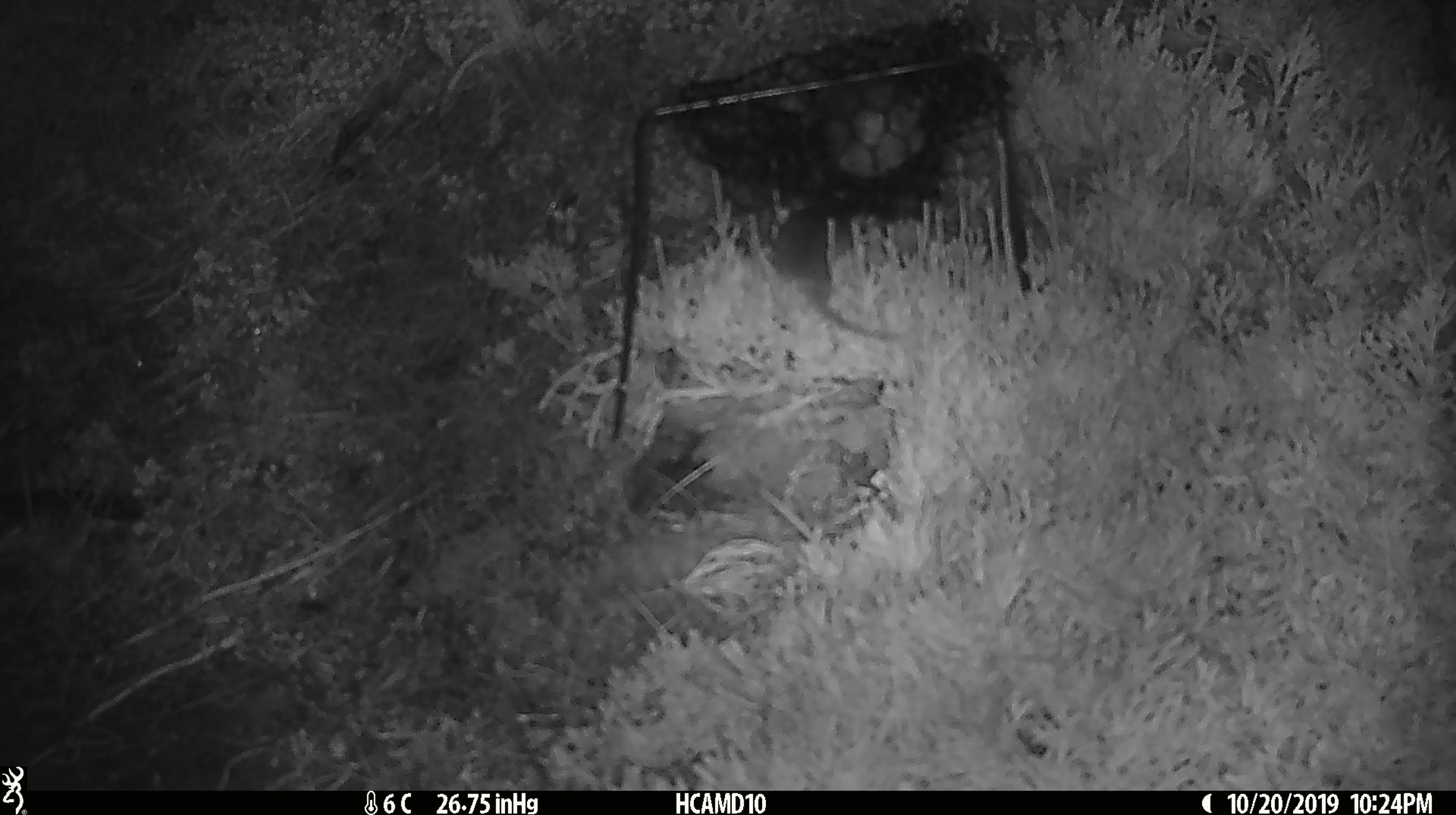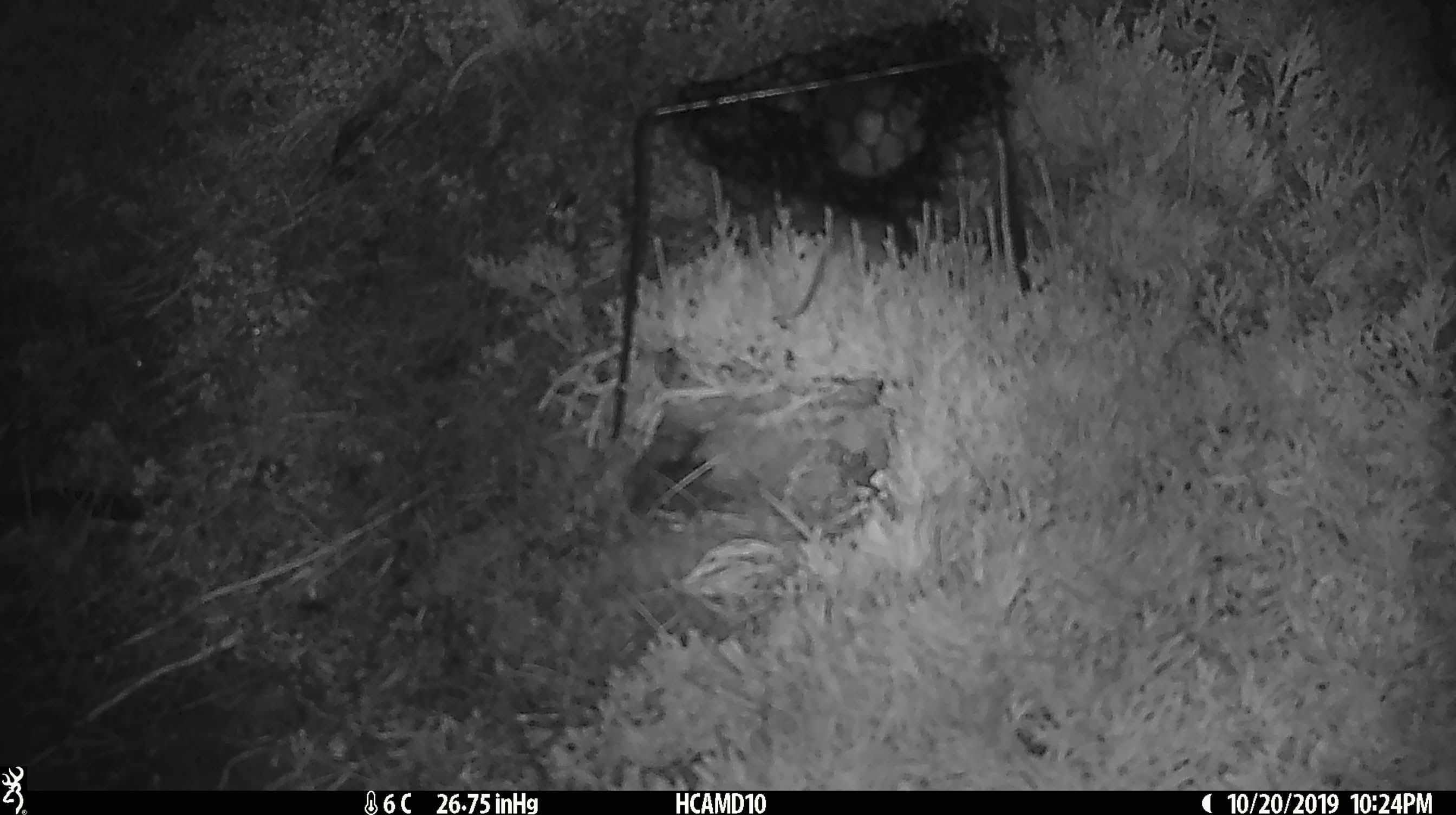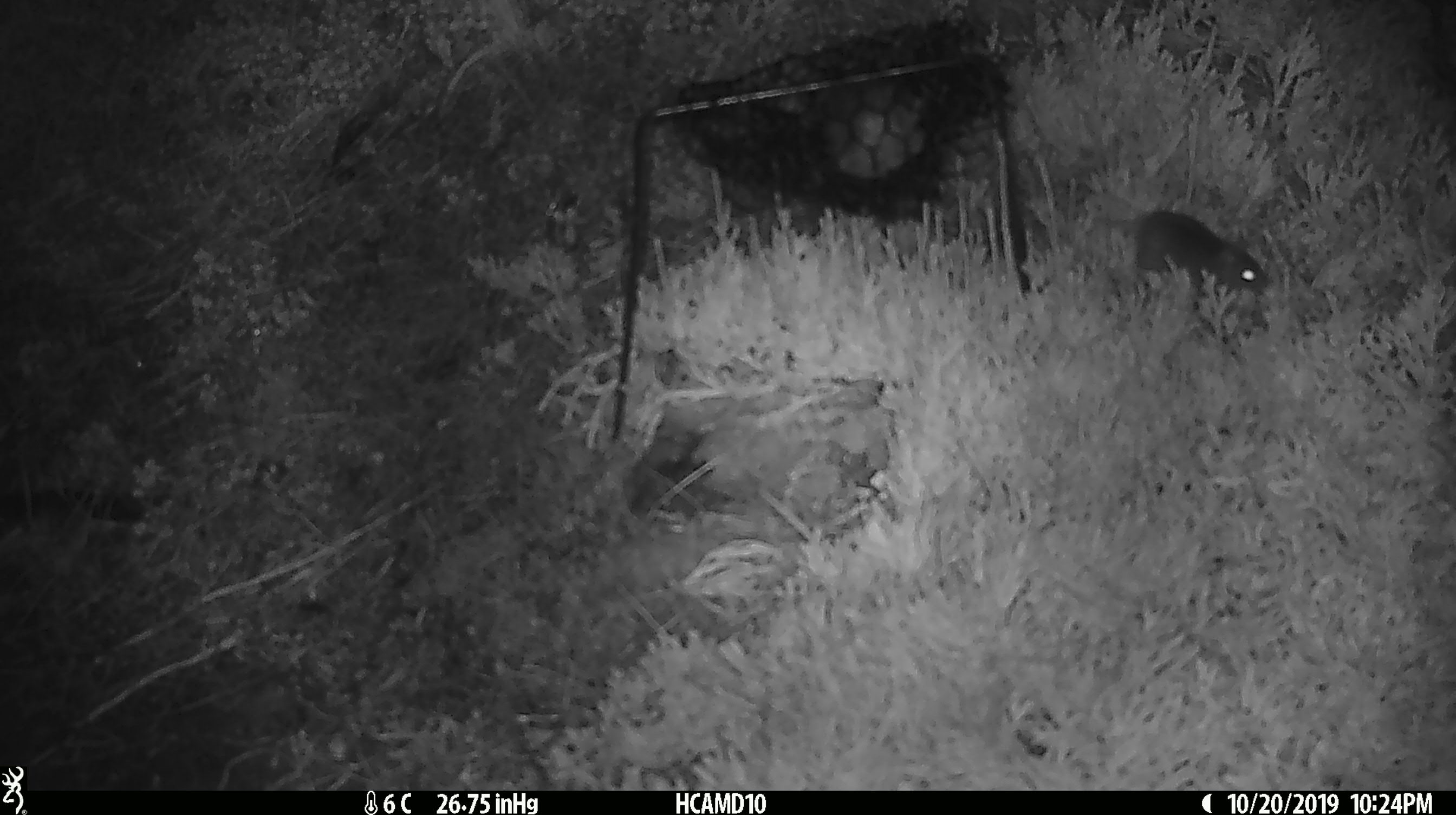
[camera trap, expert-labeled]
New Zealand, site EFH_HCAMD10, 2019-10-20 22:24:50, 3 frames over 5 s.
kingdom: Animalia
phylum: Chordata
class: Mammalia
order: Rodentia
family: Muridae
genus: Mus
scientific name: Mus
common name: mouse